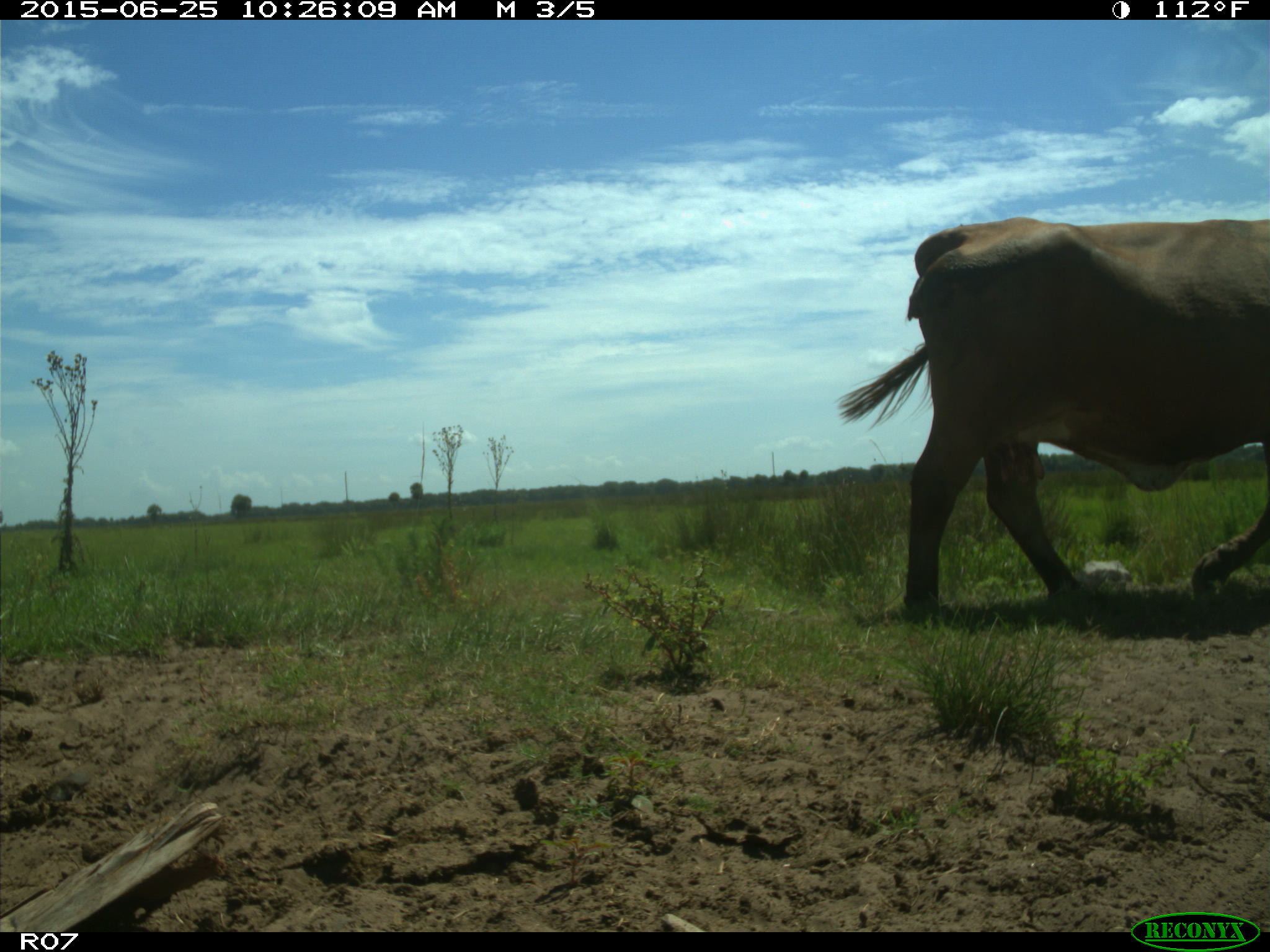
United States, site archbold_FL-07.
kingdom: Animalia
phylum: Chordata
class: Mammalia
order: Artiodactyla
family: Bovidae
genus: Bos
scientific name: Bos taurus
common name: domestic cow